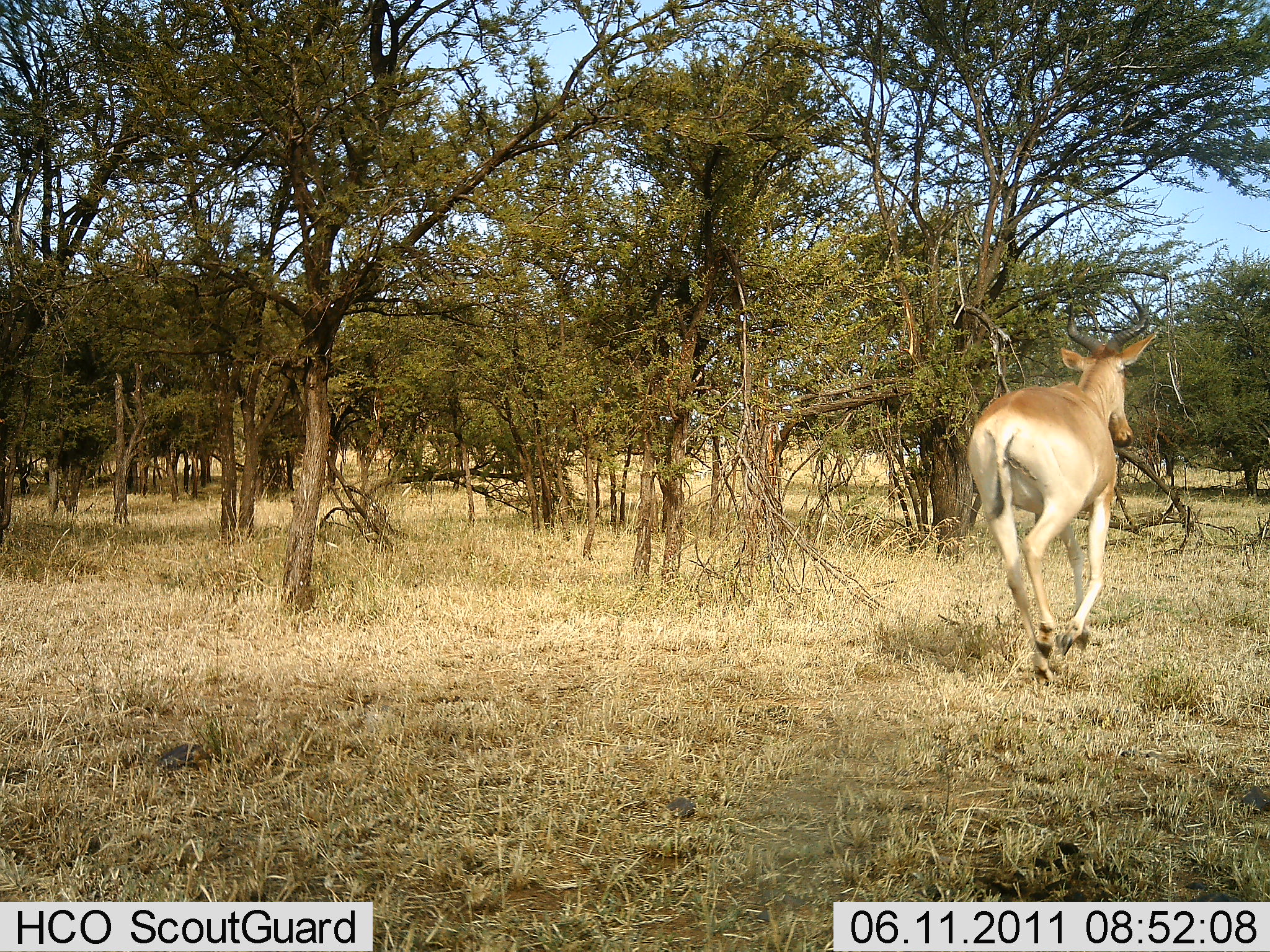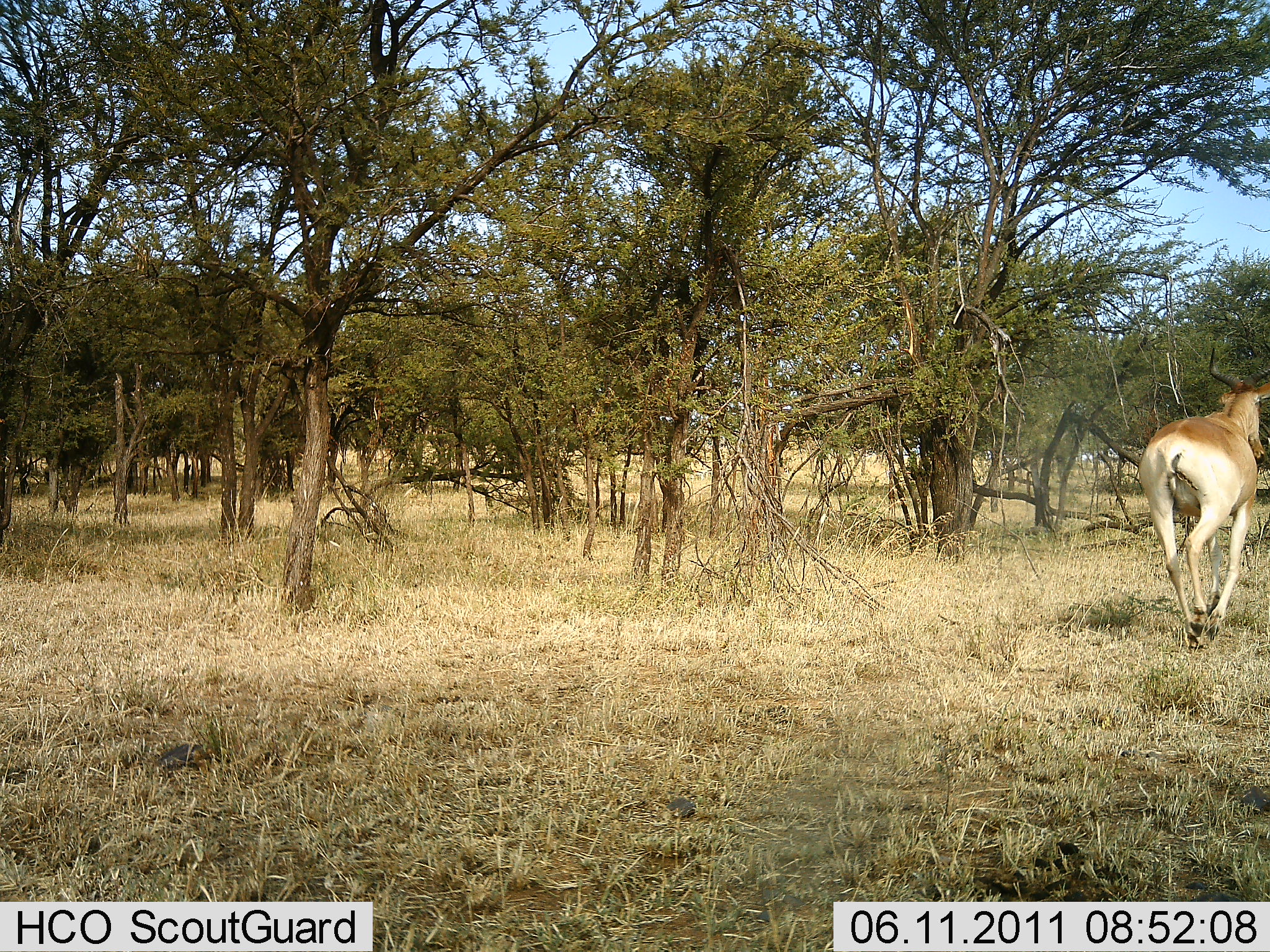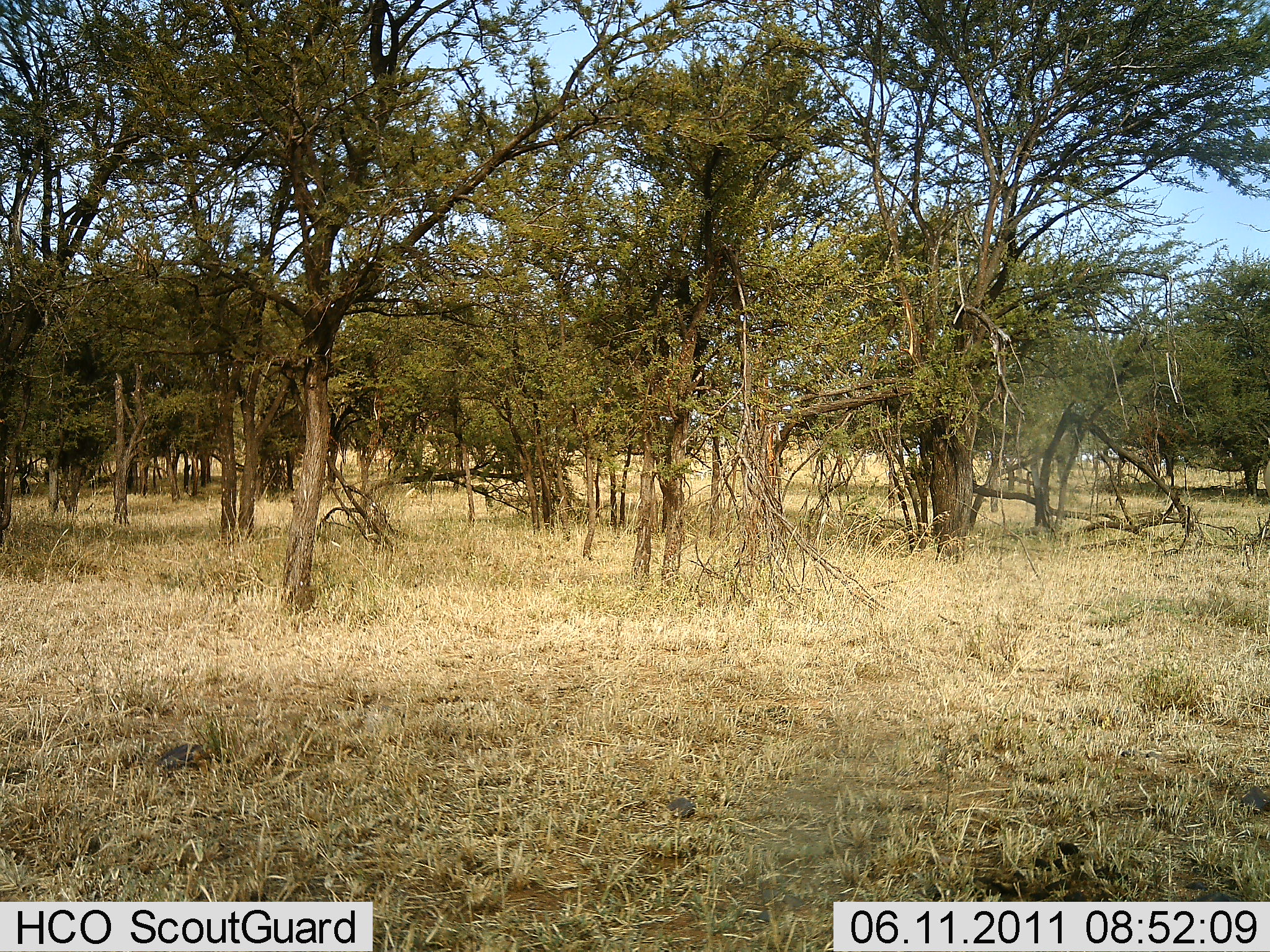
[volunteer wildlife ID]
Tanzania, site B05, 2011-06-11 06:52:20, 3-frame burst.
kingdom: Animalia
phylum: Chordata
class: Mammalia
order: Artiodactyla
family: Bovidae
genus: Alcelaphus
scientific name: Alcelaphus buselaphus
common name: hartebeest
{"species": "hartebeest (Alcelaphus buselaphus)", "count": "1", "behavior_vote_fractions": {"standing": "0%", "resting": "0%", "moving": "100%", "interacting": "0%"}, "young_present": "0%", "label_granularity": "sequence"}